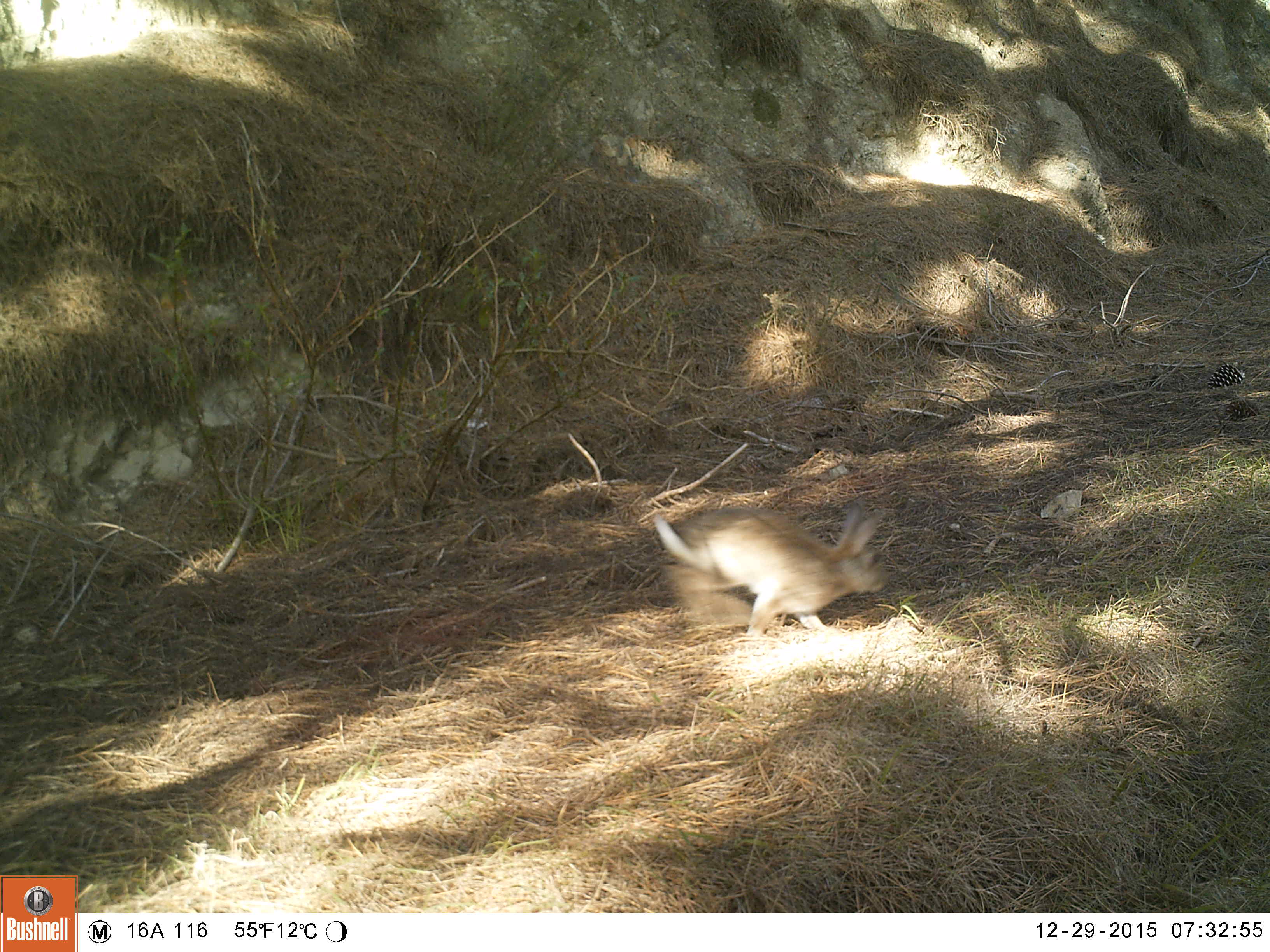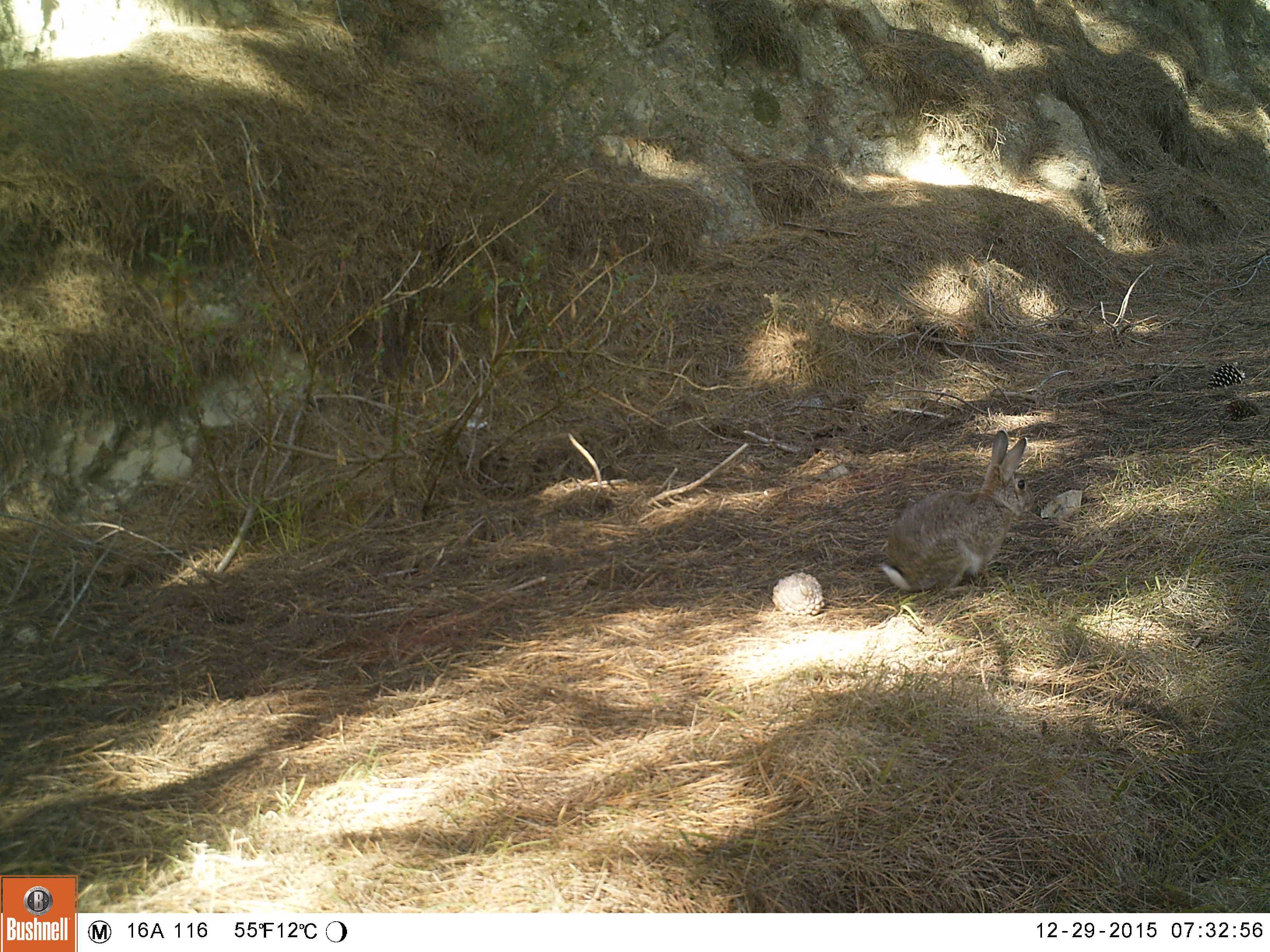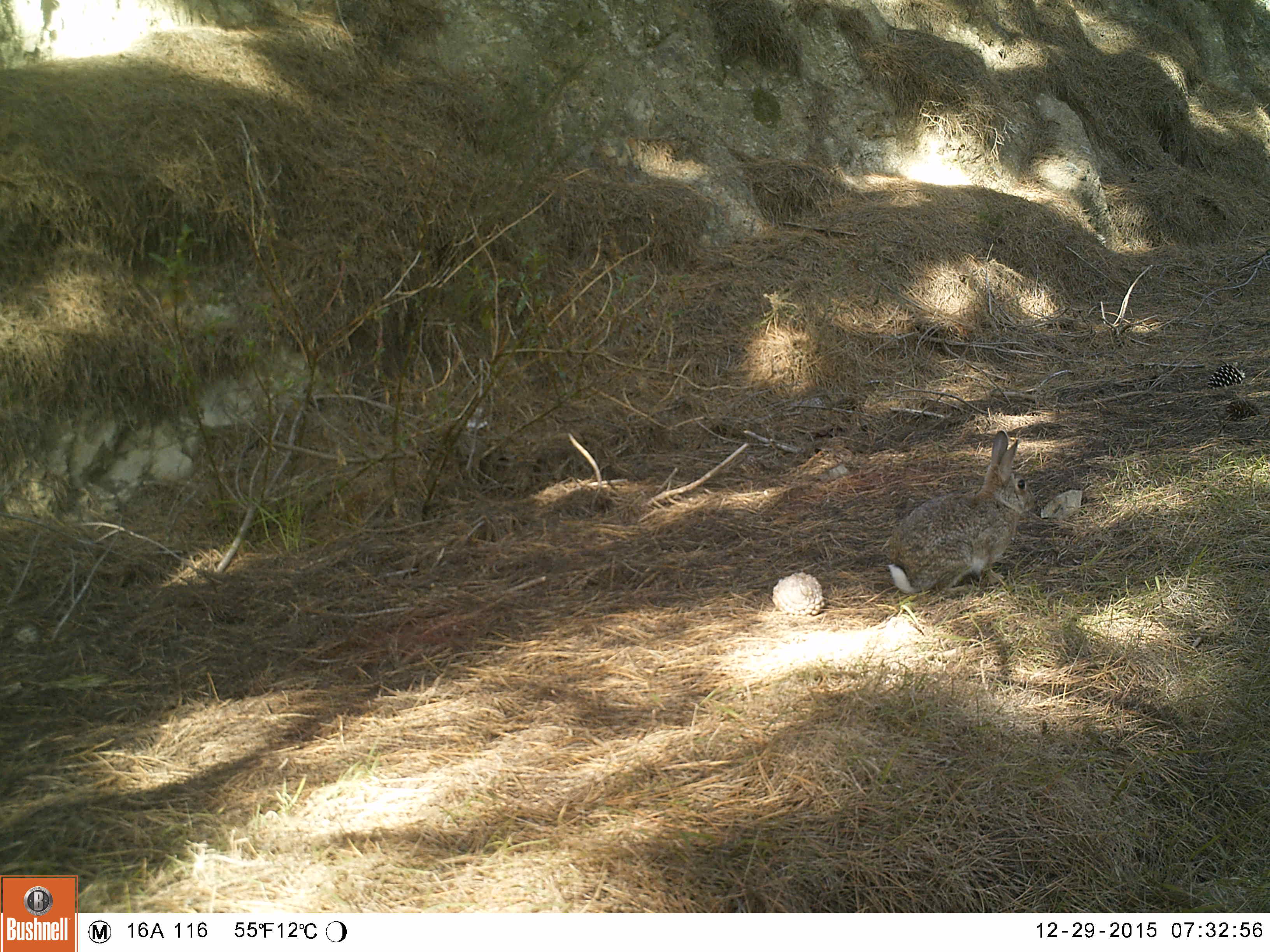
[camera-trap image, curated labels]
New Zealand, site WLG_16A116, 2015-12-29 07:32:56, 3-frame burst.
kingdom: Animalia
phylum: Chordata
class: Mammalia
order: Lagomorpha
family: Leporidae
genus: Oryctolagus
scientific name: Oryctolagus cuniculus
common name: european rabbit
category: rabbit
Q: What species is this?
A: Rabbit (european rabbit) (Oryctolagus cuniculus).